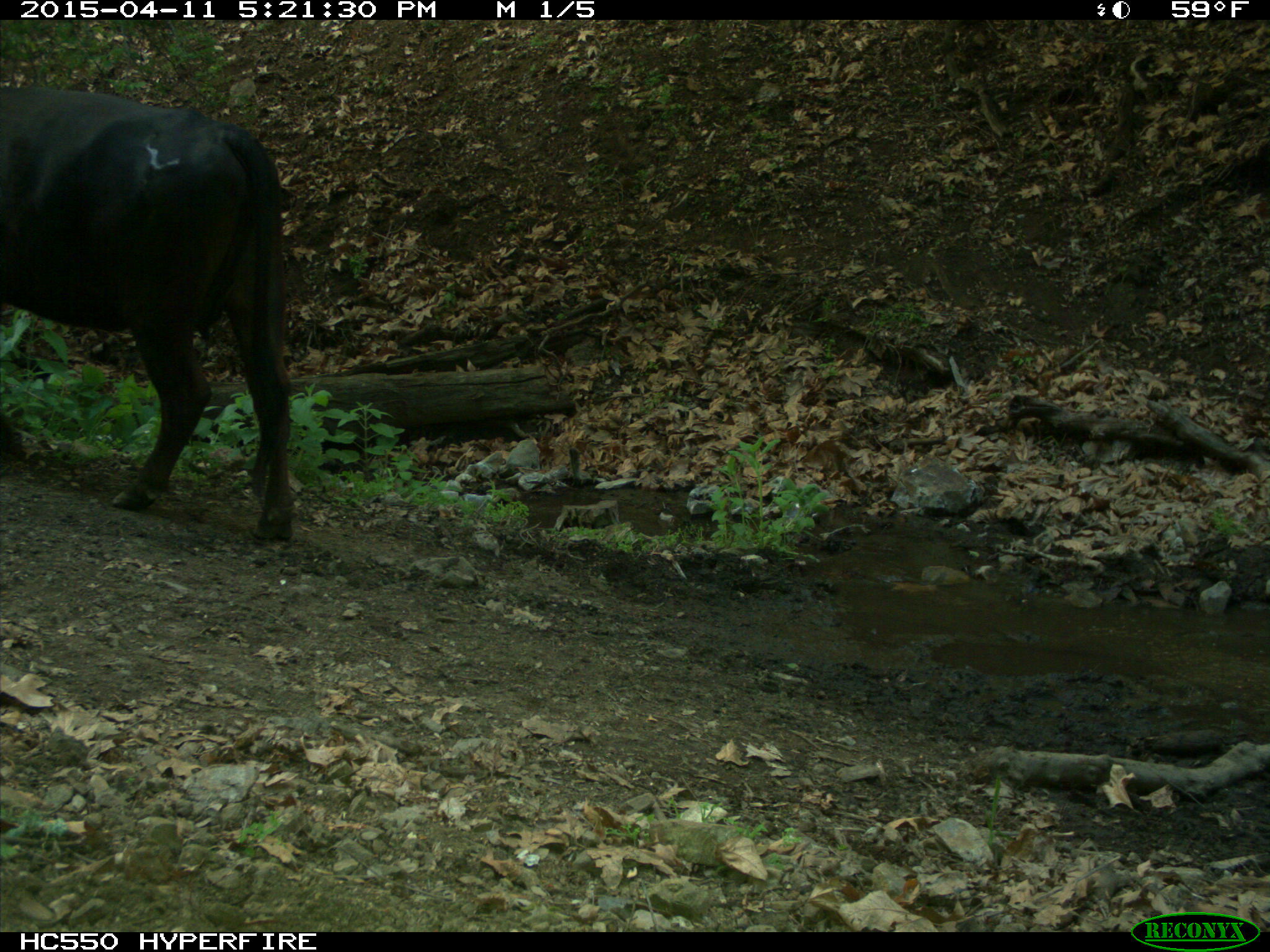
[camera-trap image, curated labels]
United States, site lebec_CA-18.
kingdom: Animalia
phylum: Chordata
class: Mammalia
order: Artiodactyla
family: Bovidae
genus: Bos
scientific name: Bos taurus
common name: domestic cow